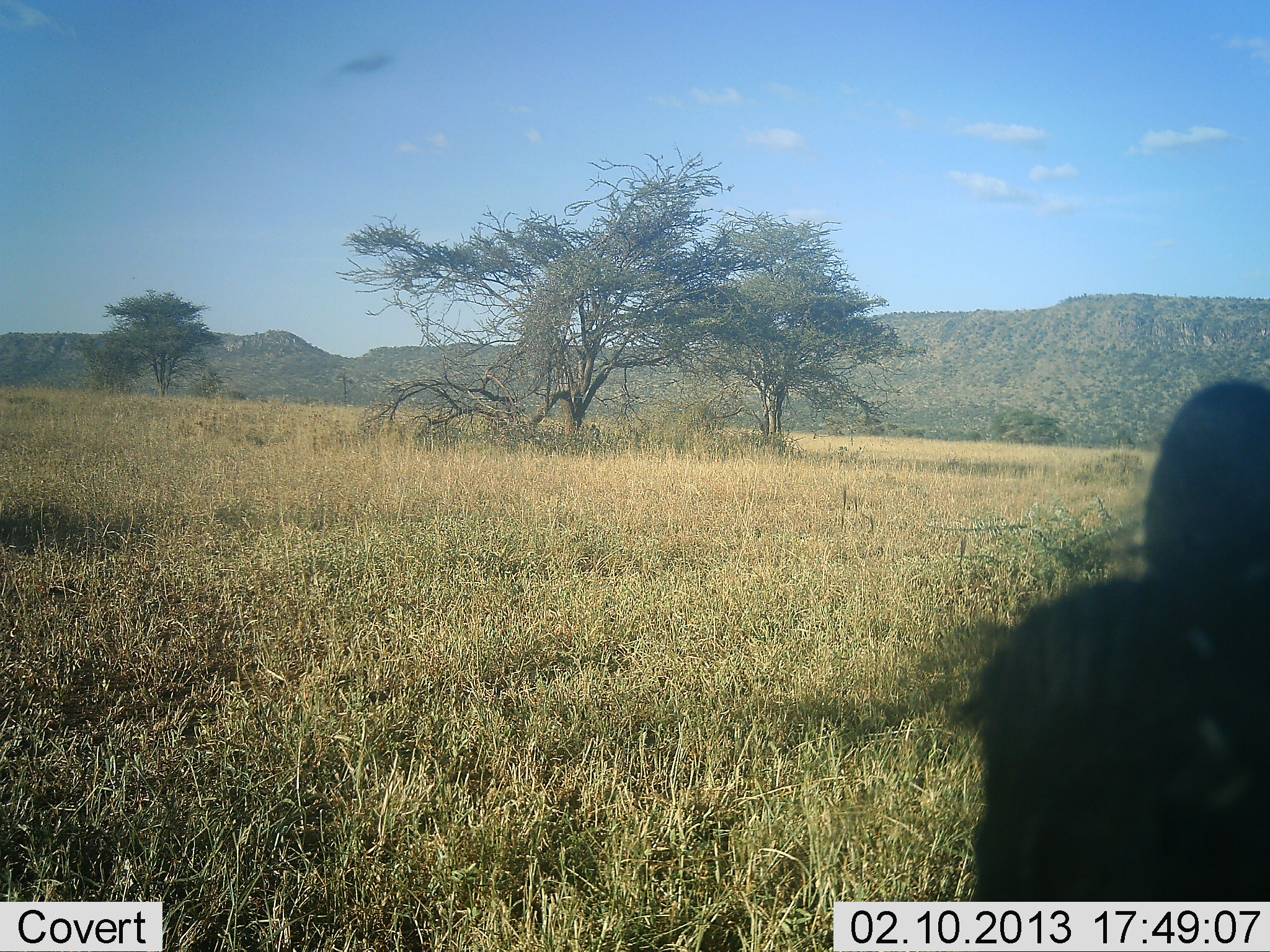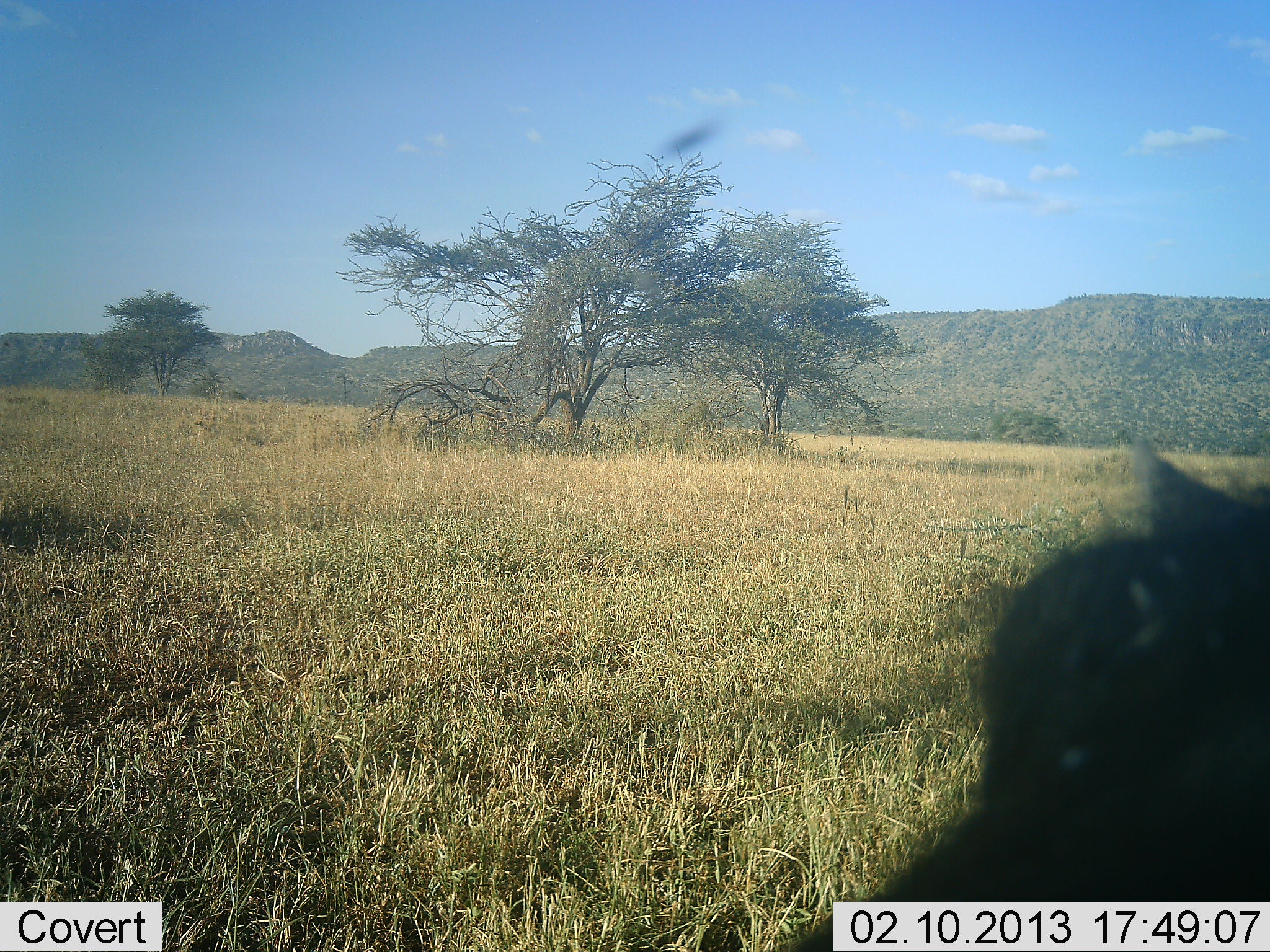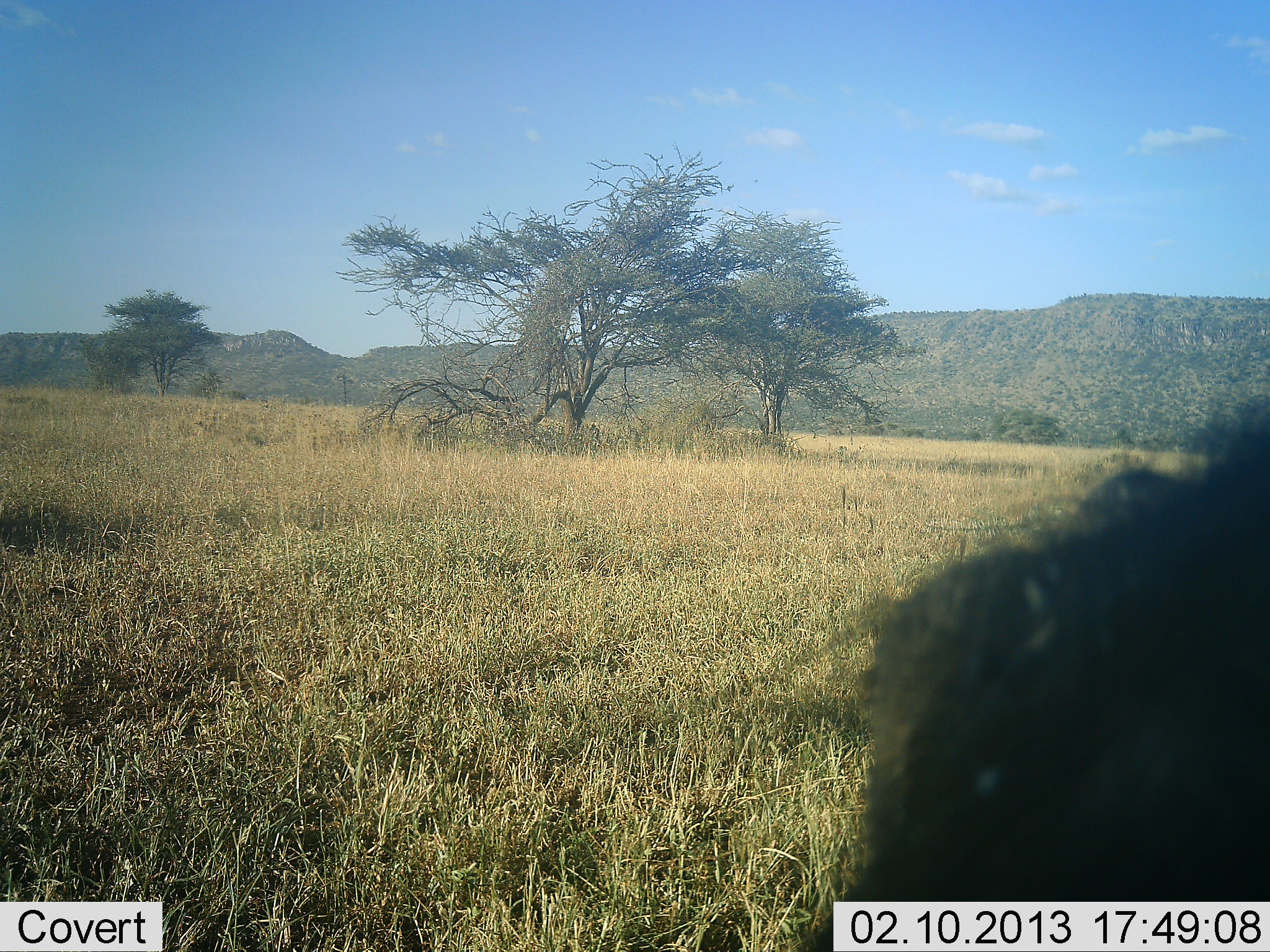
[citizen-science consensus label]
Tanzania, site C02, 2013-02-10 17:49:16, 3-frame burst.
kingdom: Animalia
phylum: Chordata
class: Mammalia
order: Artiodactyla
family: Suidae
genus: Phacochoerus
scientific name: Phacochoerus africanus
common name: warthog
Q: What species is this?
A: Warthog (Phacochoerus africanus).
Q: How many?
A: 1.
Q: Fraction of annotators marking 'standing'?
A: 70%.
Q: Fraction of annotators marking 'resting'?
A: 20%.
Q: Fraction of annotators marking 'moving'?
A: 0%.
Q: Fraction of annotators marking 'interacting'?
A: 0%.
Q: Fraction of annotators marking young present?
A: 0%.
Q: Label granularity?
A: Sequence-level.